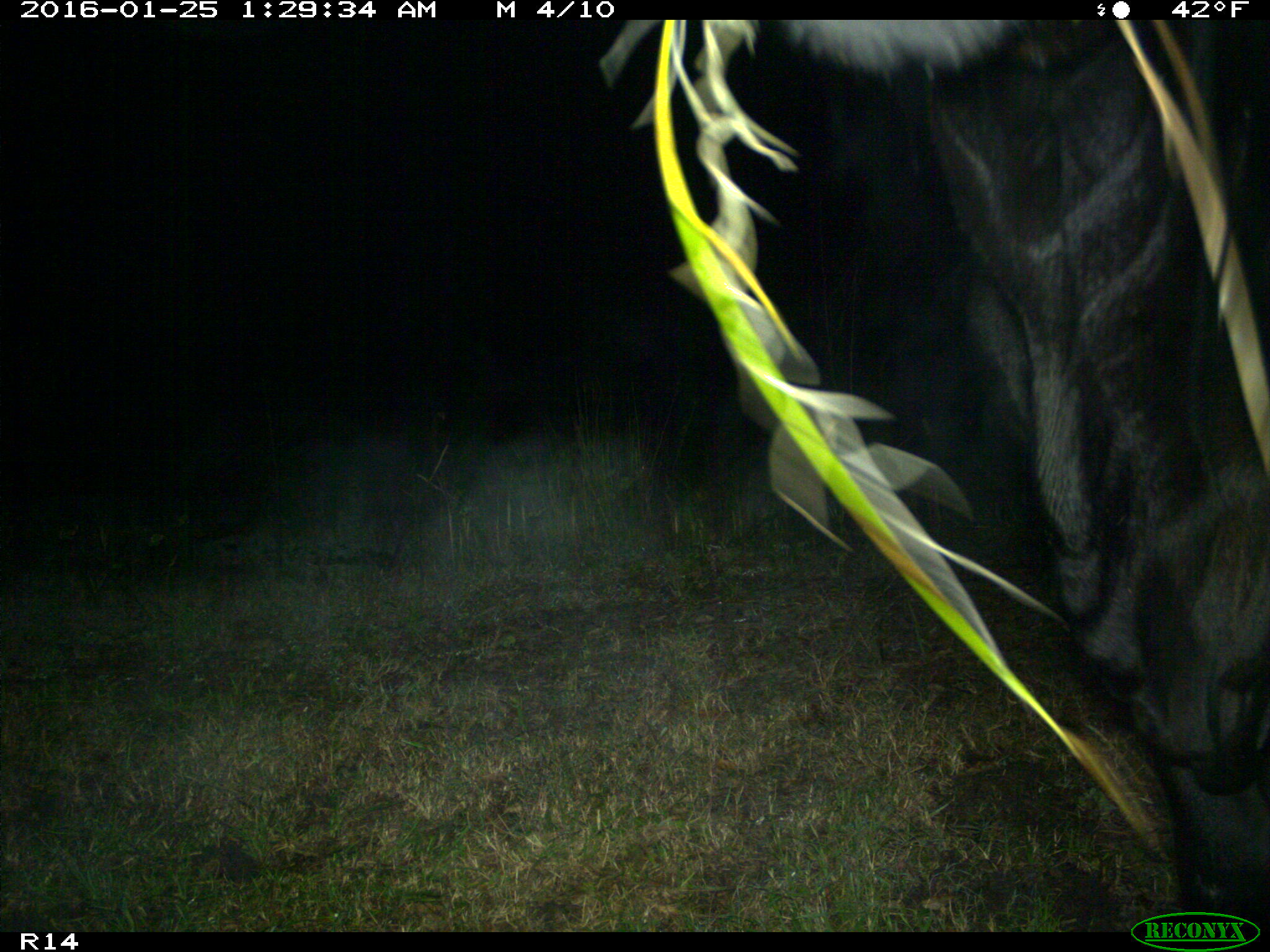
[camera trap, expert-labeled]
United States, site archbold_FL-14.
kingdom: Animalia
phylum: Chordata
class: Mammalia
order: Artiodactyla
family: Bovidae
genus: Bos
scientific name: Bos taurus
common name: domestic cow